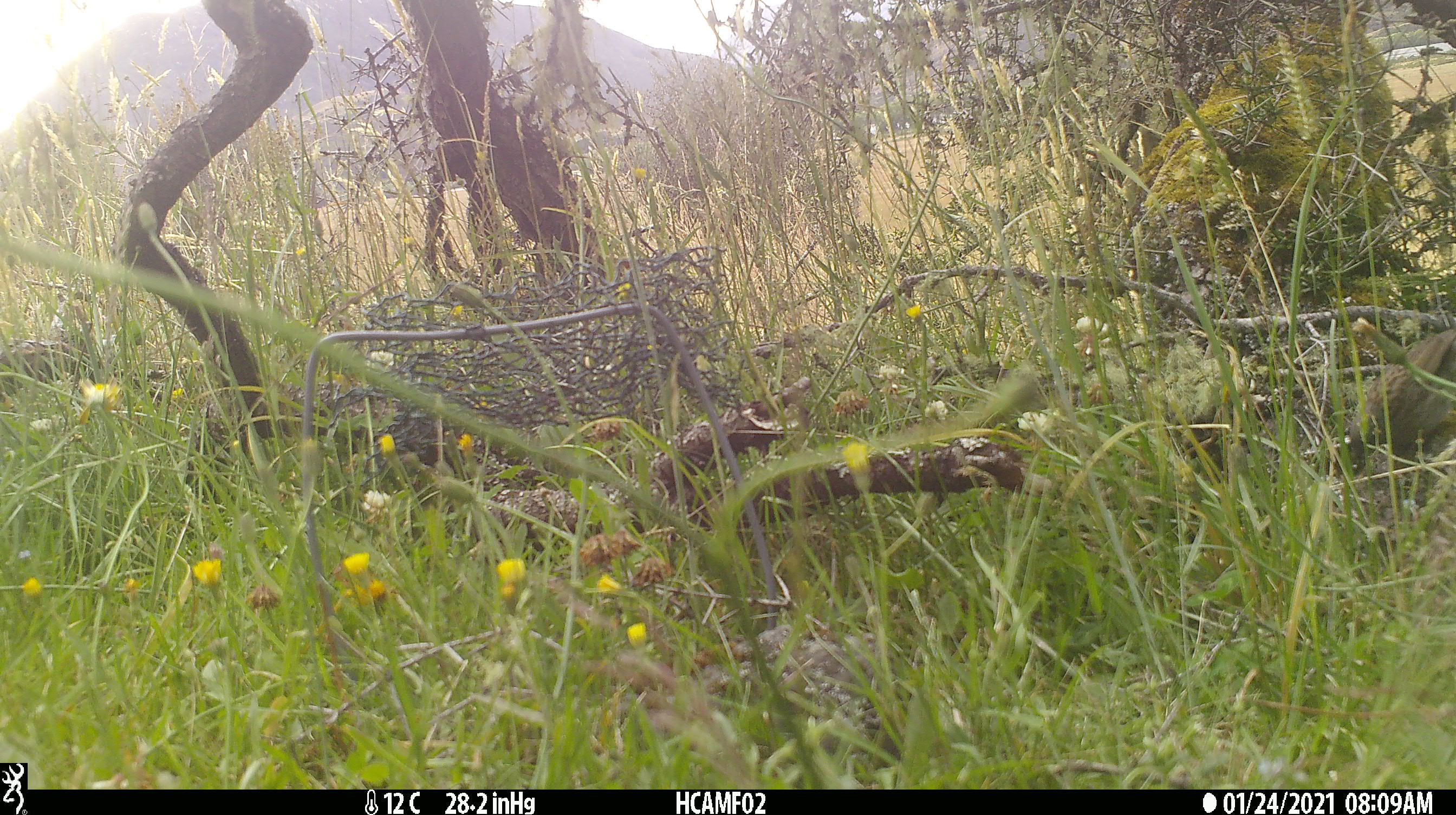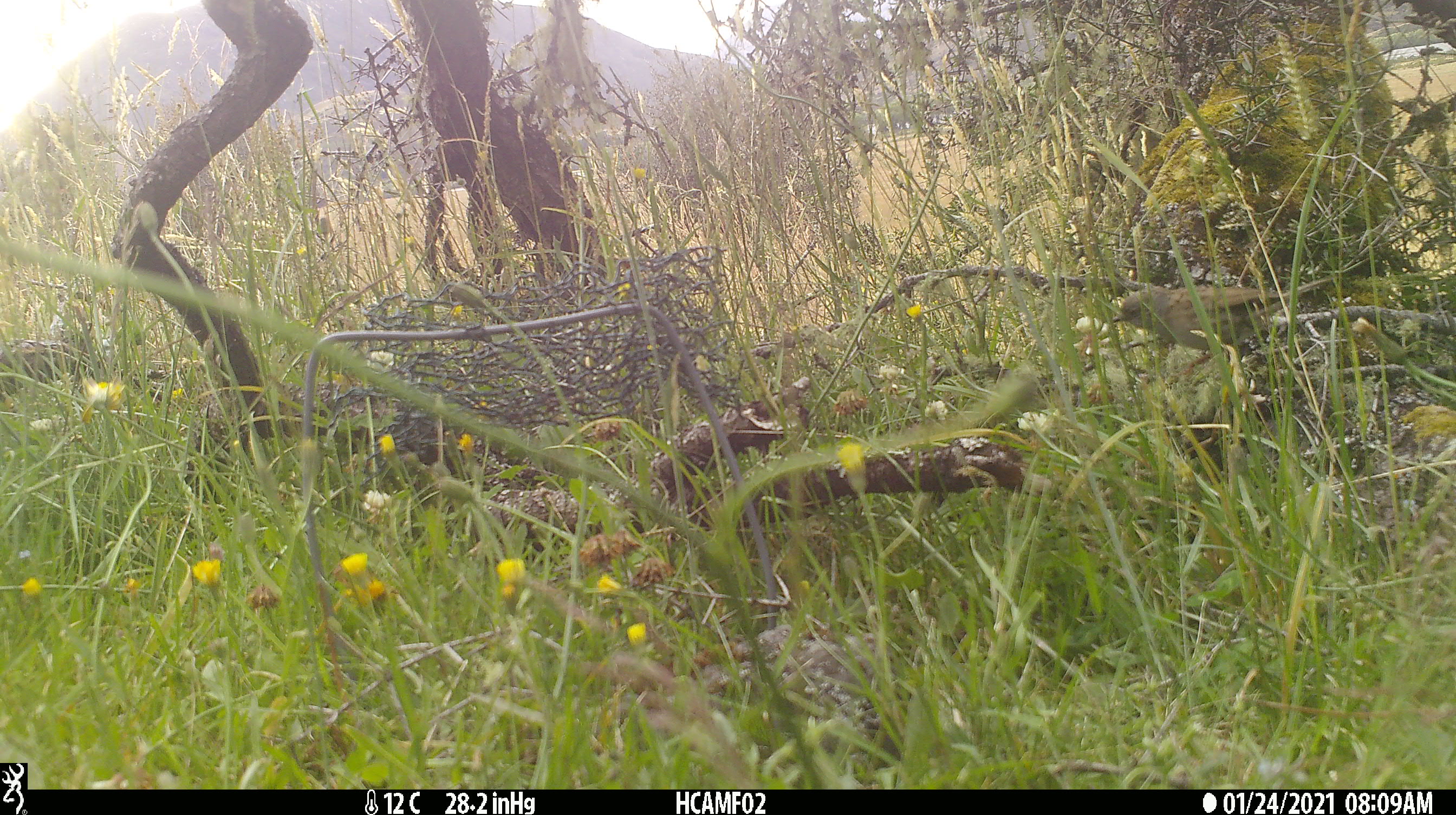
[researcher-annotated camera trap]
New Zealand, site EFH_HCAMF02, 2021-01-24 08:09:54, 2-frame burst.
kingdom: Animalia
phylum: Chordata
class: Aves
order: Passeriformes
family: Prunellidae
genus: Prunella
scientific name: Prunella modularis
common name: dunnock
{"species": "dunnock (Prunella modularis)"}